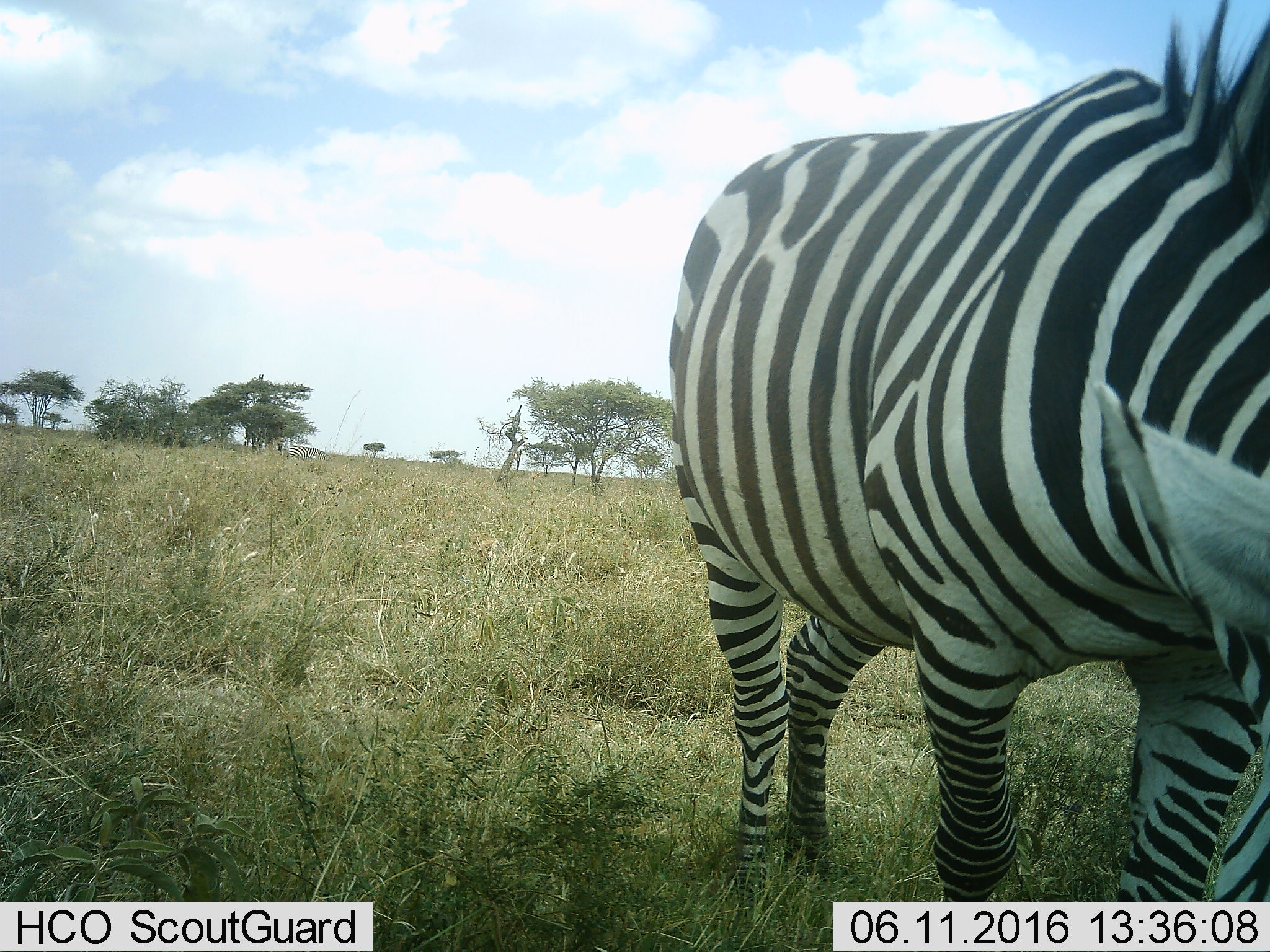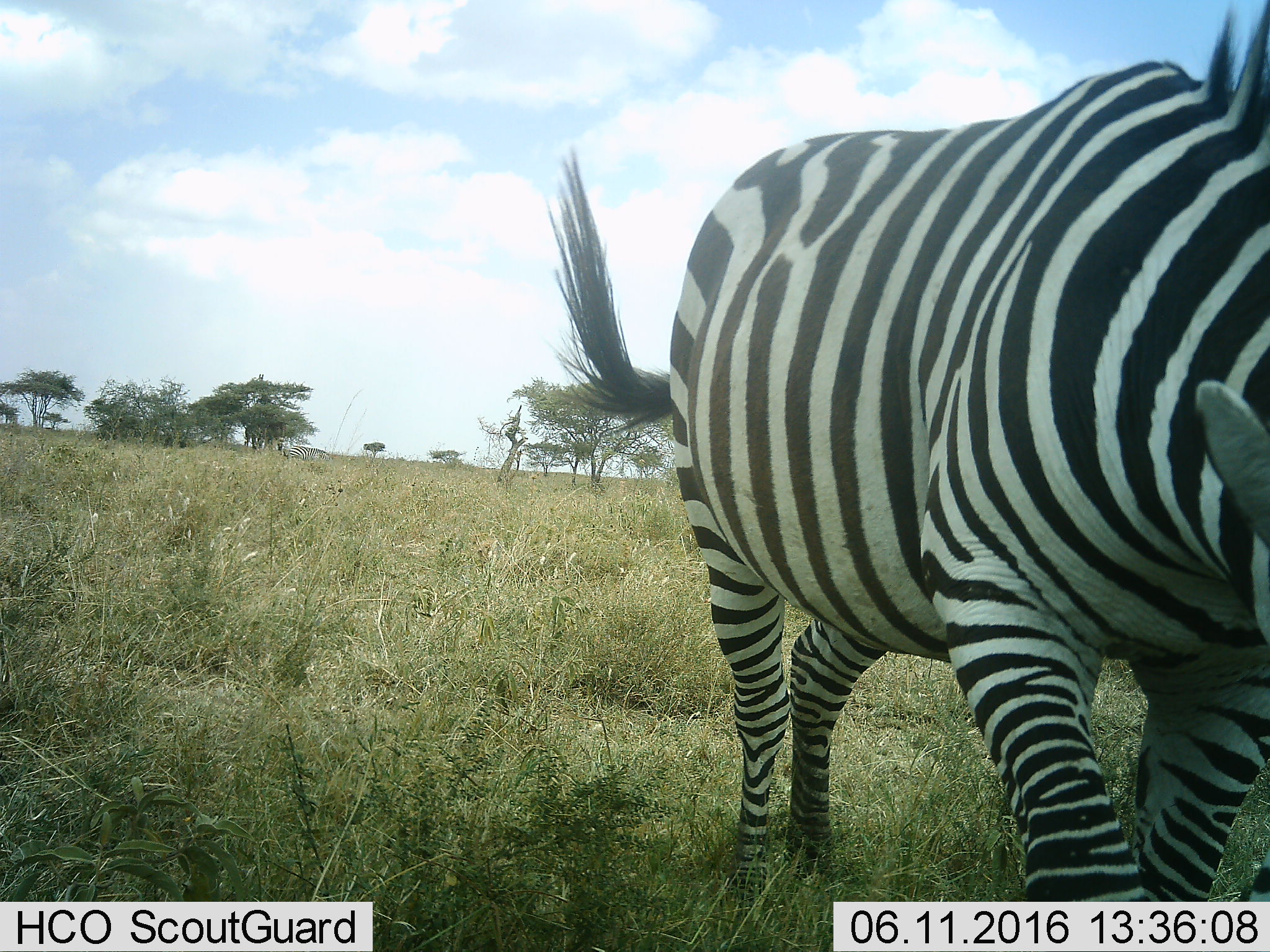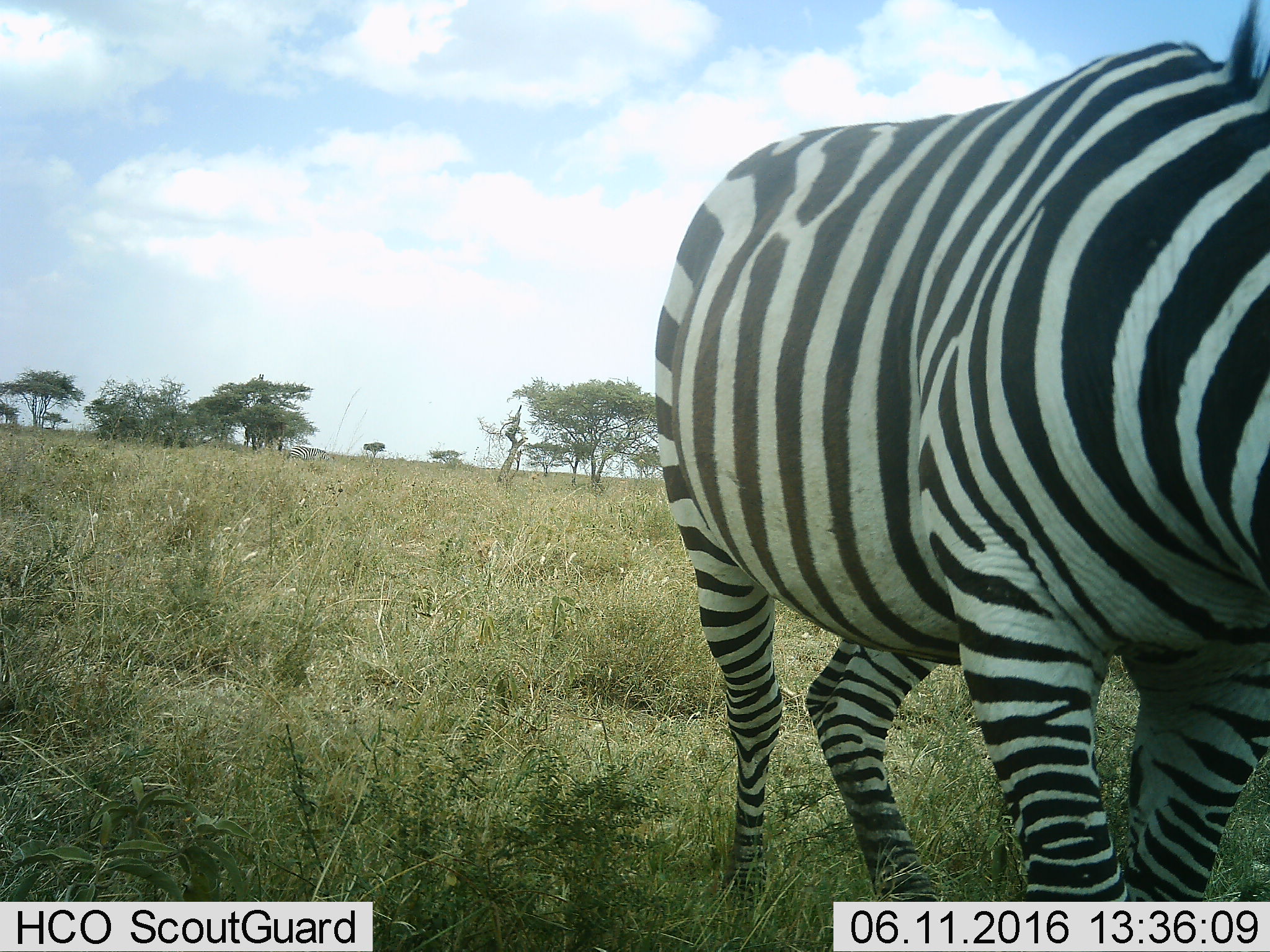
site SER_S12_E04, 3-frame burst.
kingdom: Animalia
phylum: Chordata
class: Mammalia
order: Perissodactyla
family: Equidae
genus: Equus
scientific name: Equus quagga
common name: plains zebra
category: zebraplains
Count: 1.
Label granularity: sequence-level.